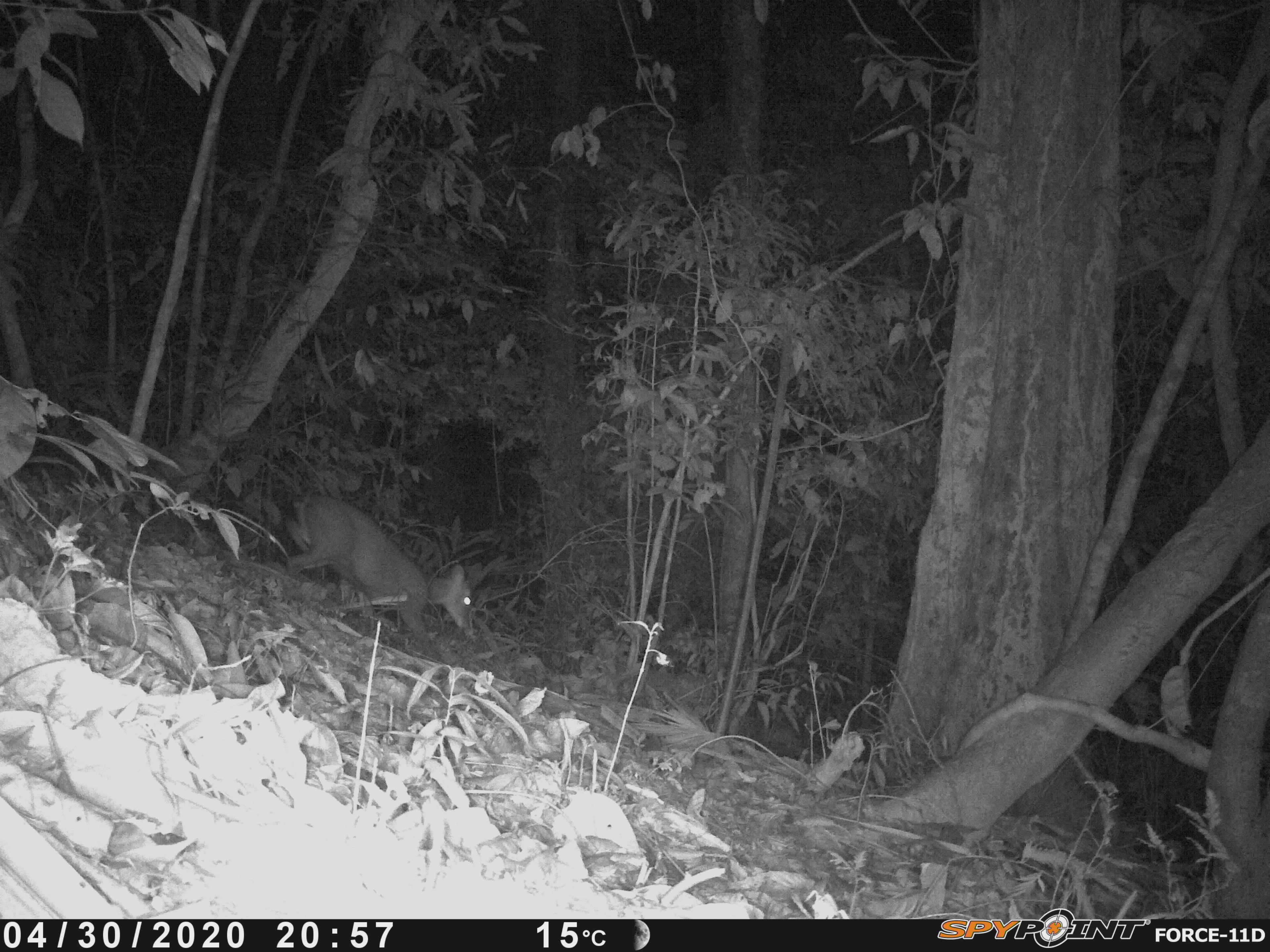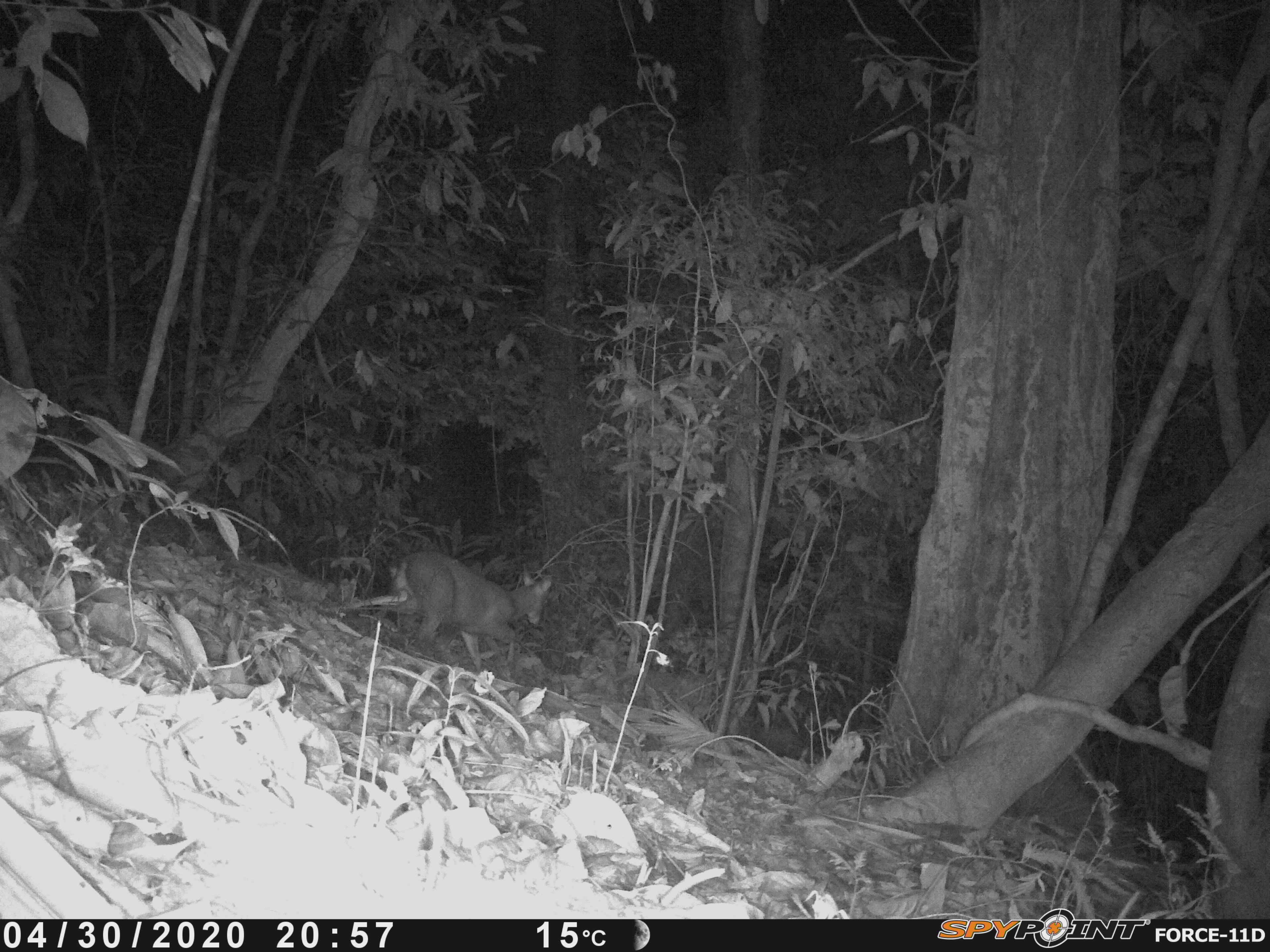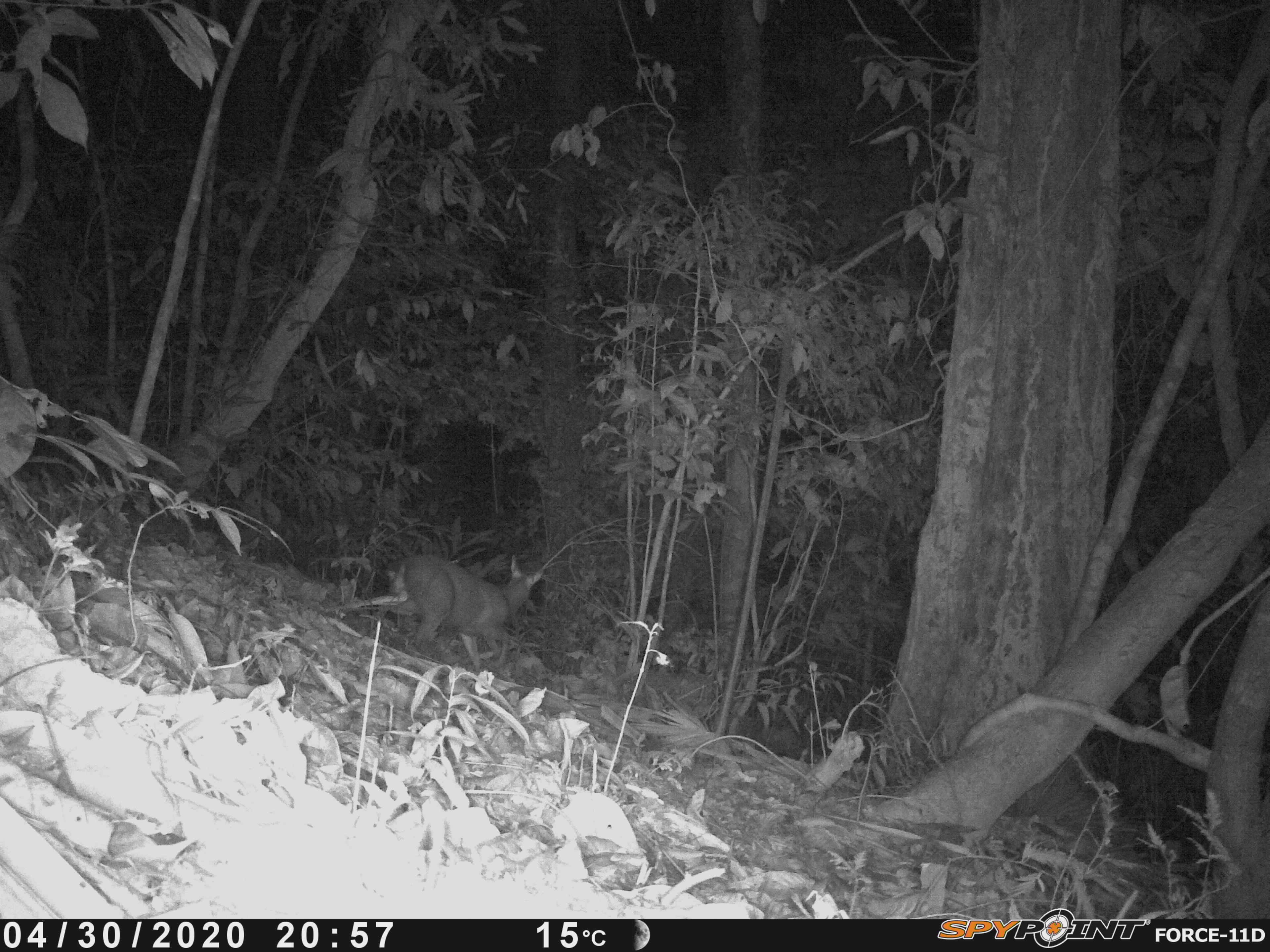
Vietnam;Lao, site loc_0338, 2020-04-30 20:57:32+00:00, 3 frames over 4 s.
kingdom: Animalia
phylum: Chordata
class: Mammalia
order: Artiodactyla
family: Cervidae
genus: Muntiacus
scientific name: Muntiacus rooseveltorum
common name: roosevelt's muntjac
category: roosevelts muntjac group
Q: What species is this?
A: Roosevelts muntjac group (roosevelt's muntjac) (Muntiacus rooseveltorum).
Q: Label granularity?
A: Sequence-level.